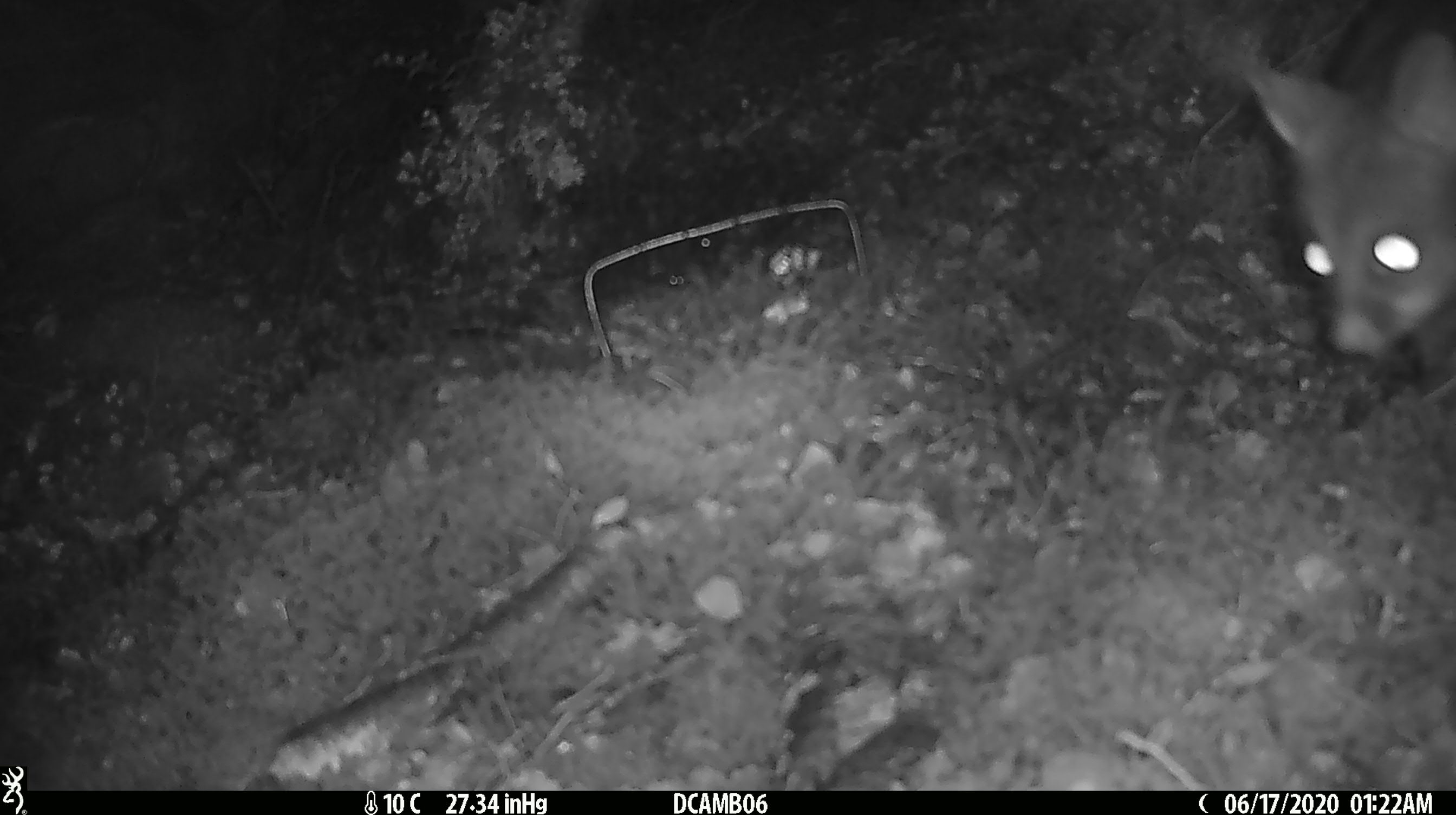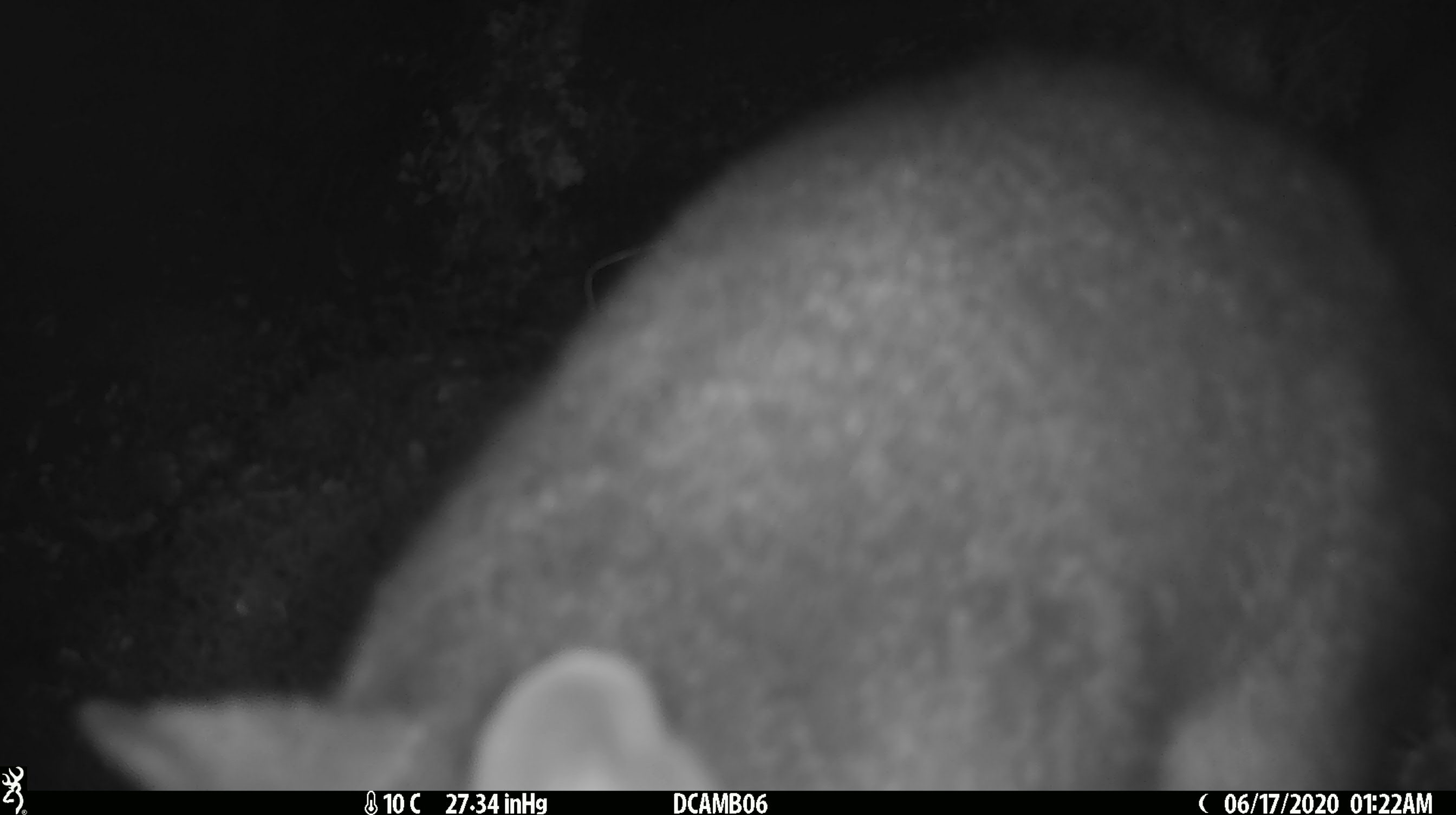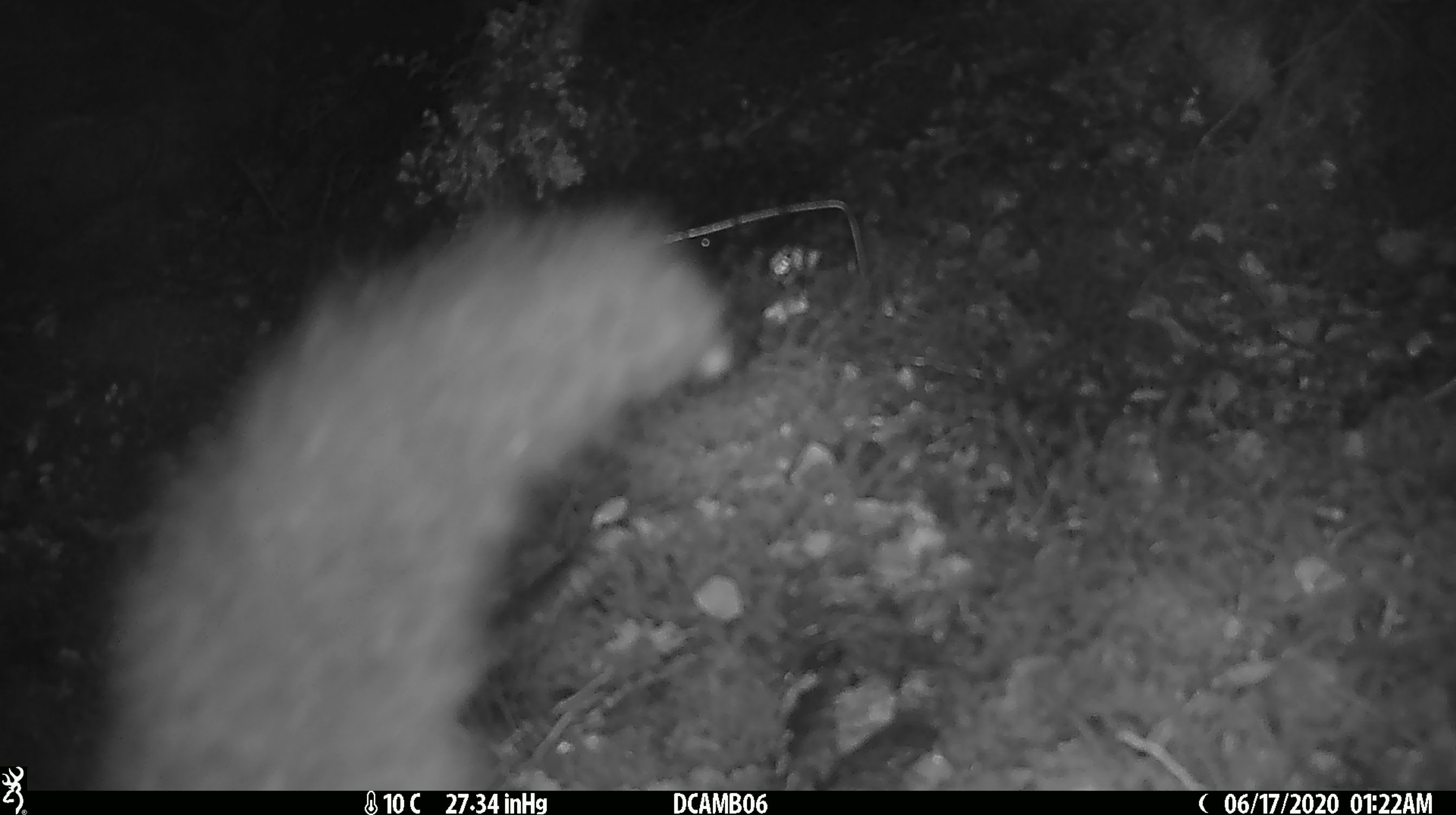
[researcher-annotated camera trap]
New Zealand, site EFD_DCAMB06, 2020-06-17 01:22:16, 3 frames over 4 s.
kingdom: Animalia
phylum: Chordata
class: Mammalia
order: Diprotodontia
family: Phalangeridae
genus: Trichosurus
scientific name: Trichosurus vulpecula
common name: common brushtail possum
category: possum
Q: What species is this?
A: Possum (common brushtail possum) (Trichosurus vulpecula).